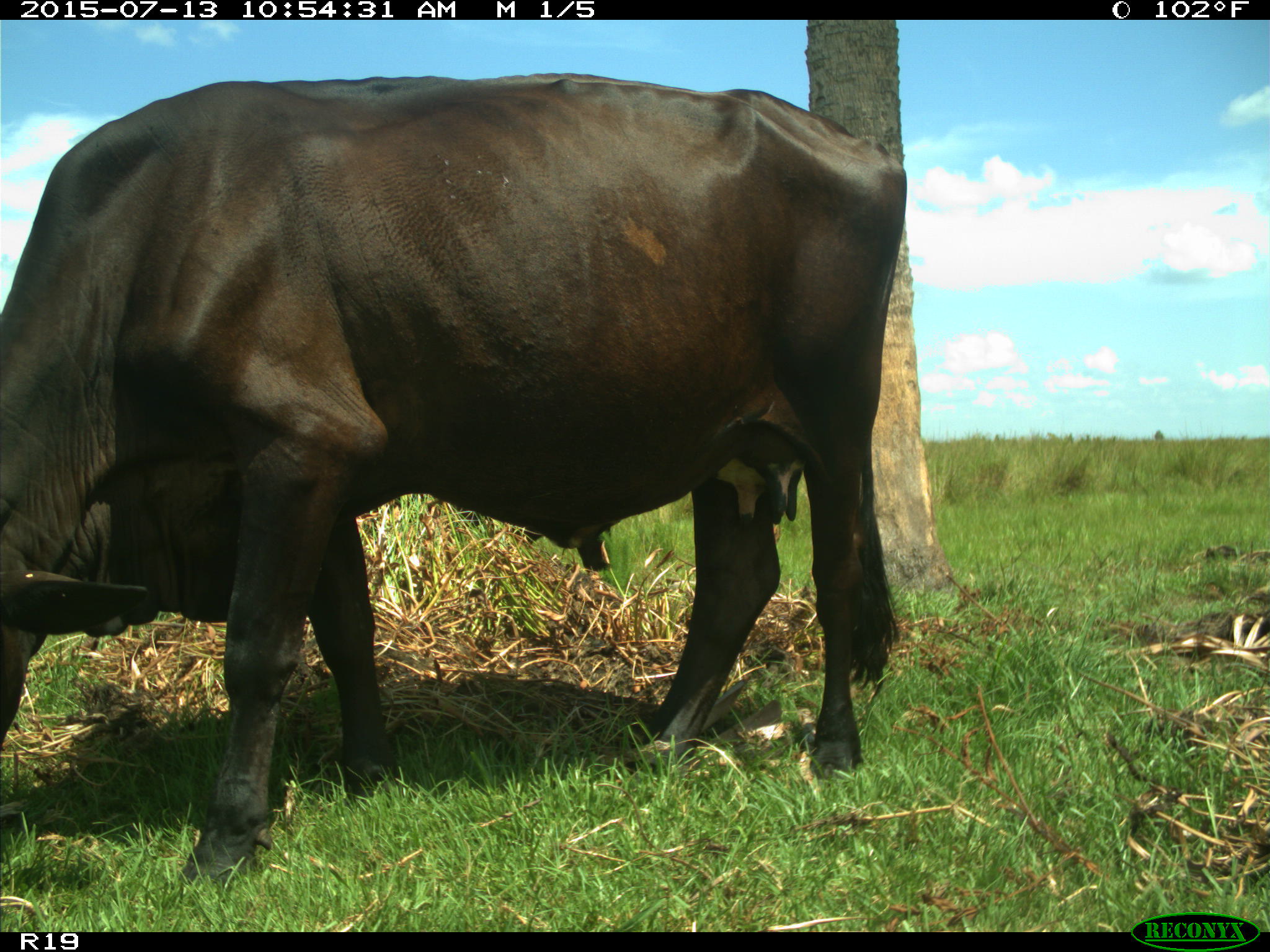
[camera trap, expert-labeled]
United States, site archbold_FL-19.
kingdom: Animalia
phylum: Chordata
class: Mammalia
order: Artiodactyla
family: Bovidae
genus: Bos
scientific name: Bos taurus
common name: domestic cow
Bos taurus (domestic cow).